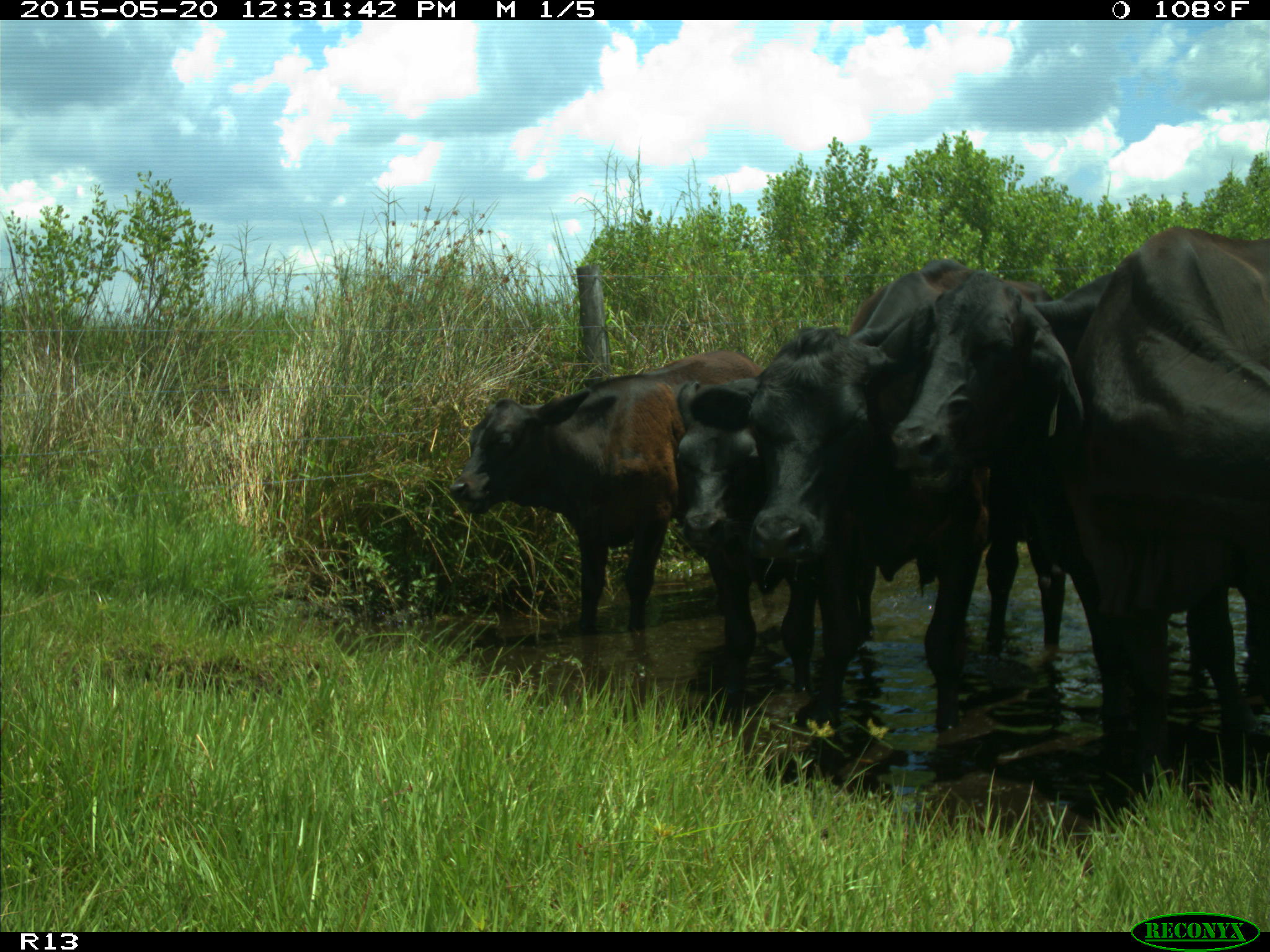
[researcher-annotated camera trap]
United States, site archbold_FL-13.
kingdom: Animalia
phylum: Chordata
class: Mammalia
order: Artiodactyla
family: Bovidae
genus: Bos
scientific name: Bos taurus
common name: domestic cow